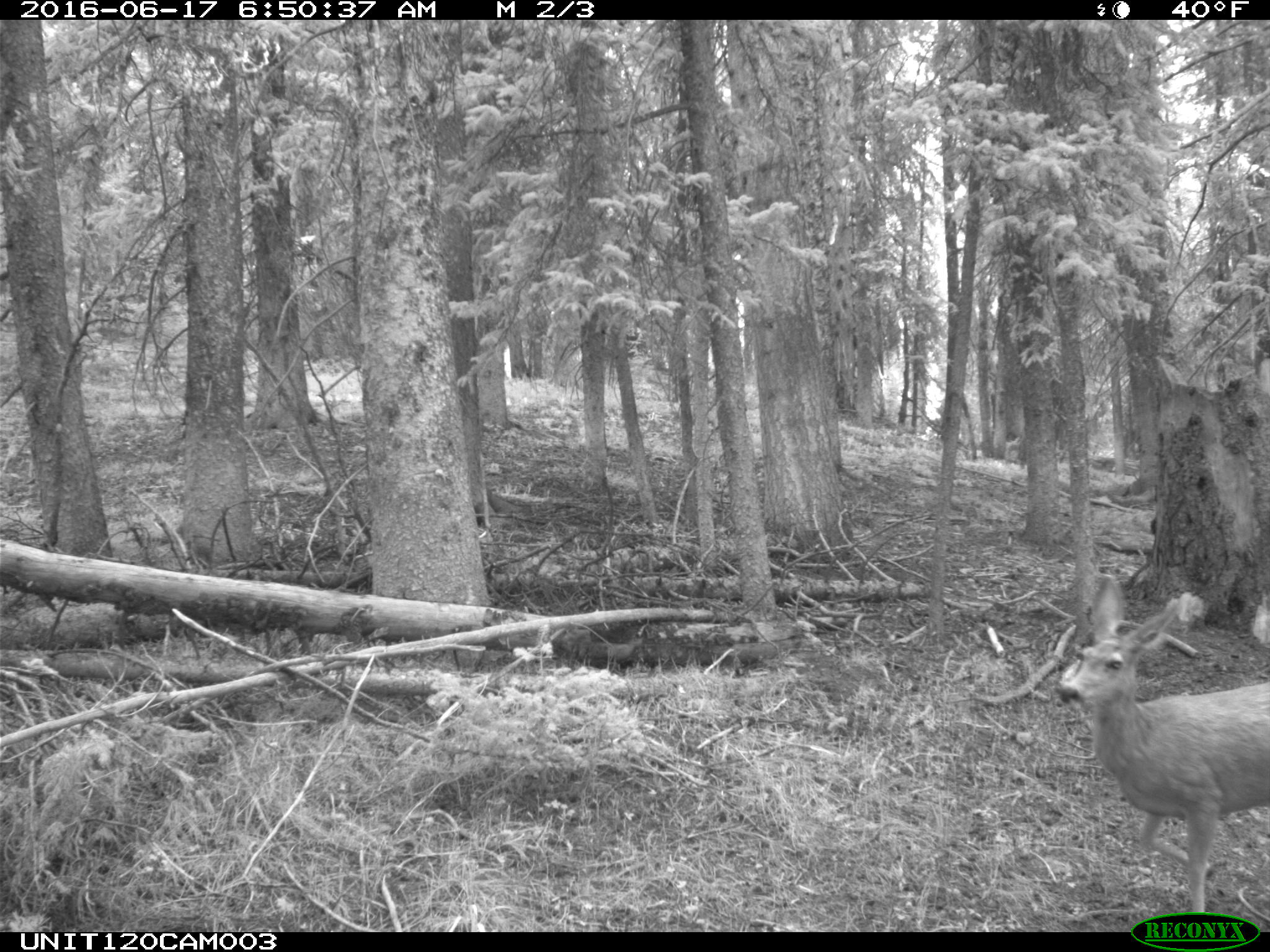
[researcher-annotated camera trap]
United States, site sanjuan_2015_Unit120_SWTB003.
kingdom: Animalia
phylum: Chordata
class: Mammalia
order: Artiodactyla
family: Cervidae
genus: Odocoileus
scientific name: Odocoileus hemionus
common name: mule deer